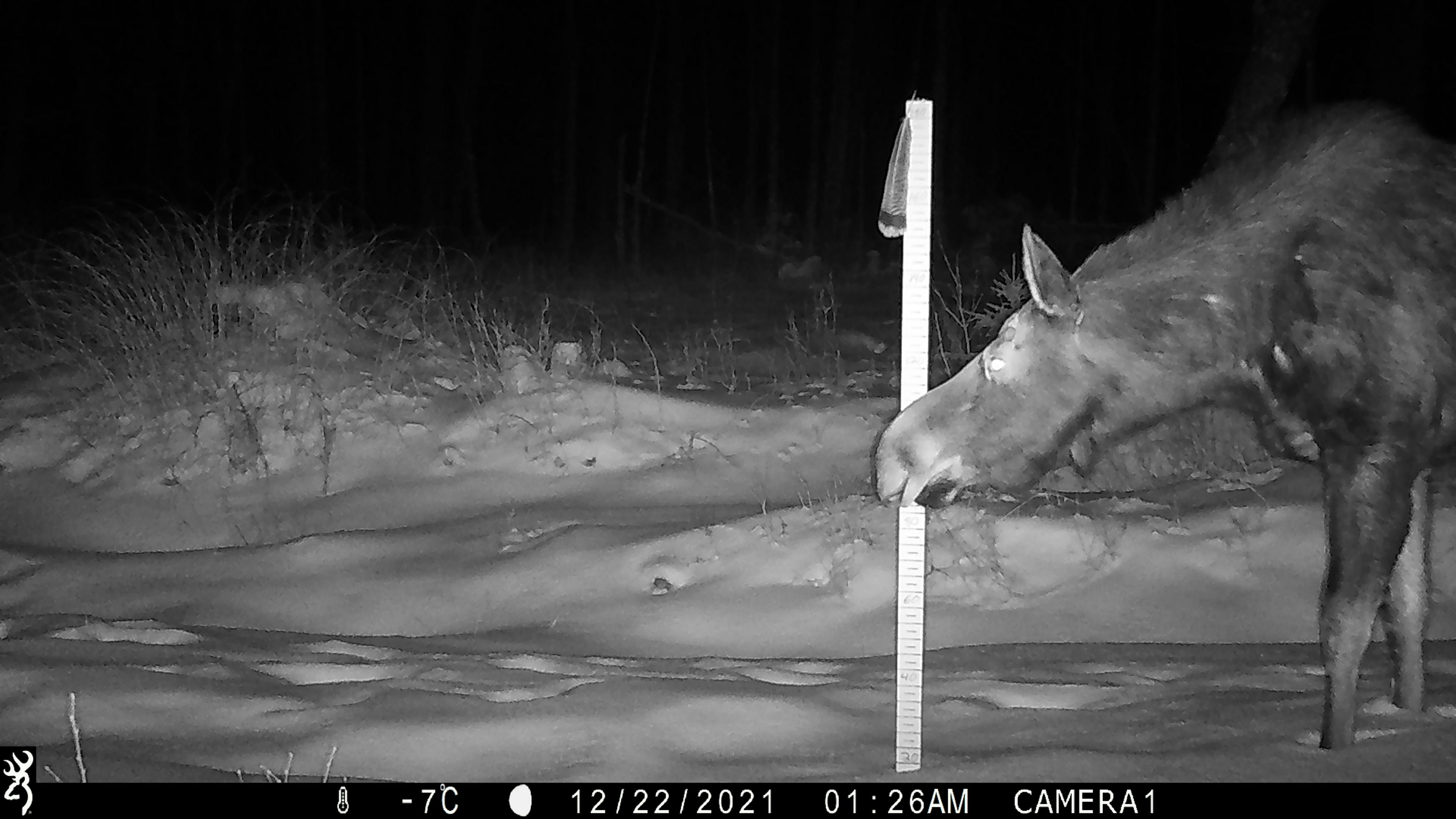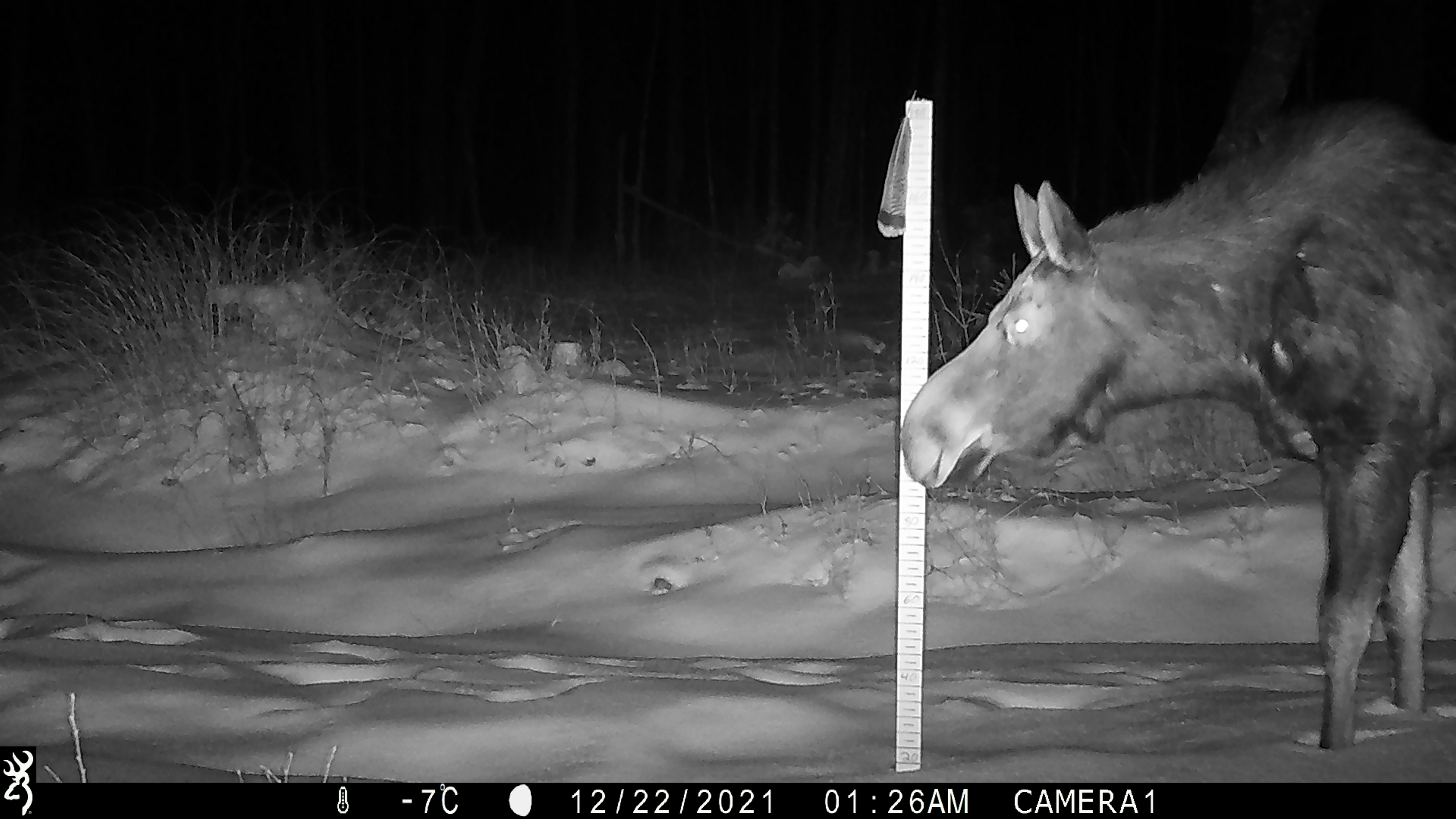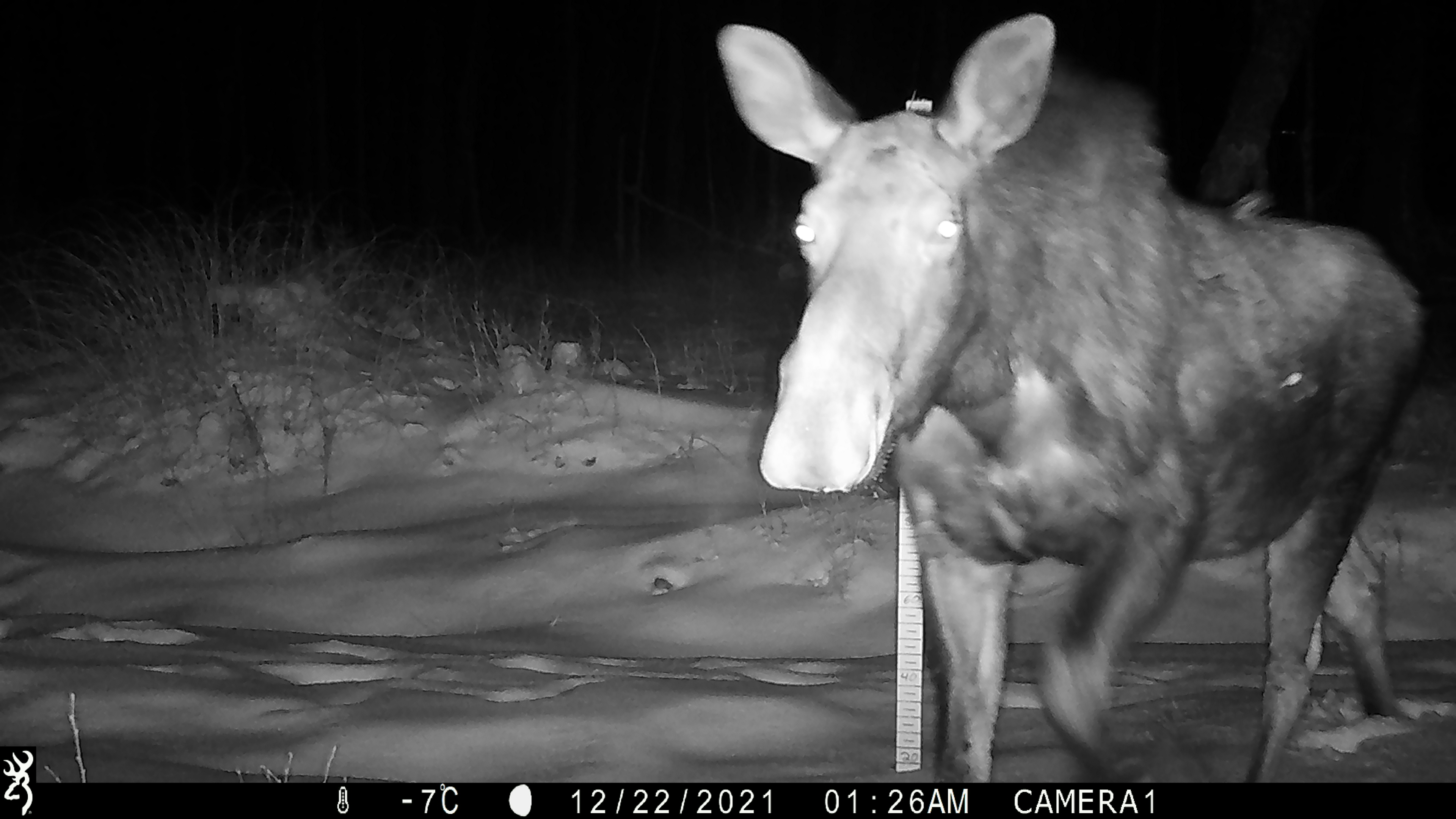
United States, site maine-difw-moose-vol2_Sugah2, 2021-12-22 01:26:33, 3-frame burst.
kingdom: Animalia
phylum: Chordata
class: Mammalia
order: Artiodactyla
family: Cervidae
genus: Alces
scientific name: Alces alces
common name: moose